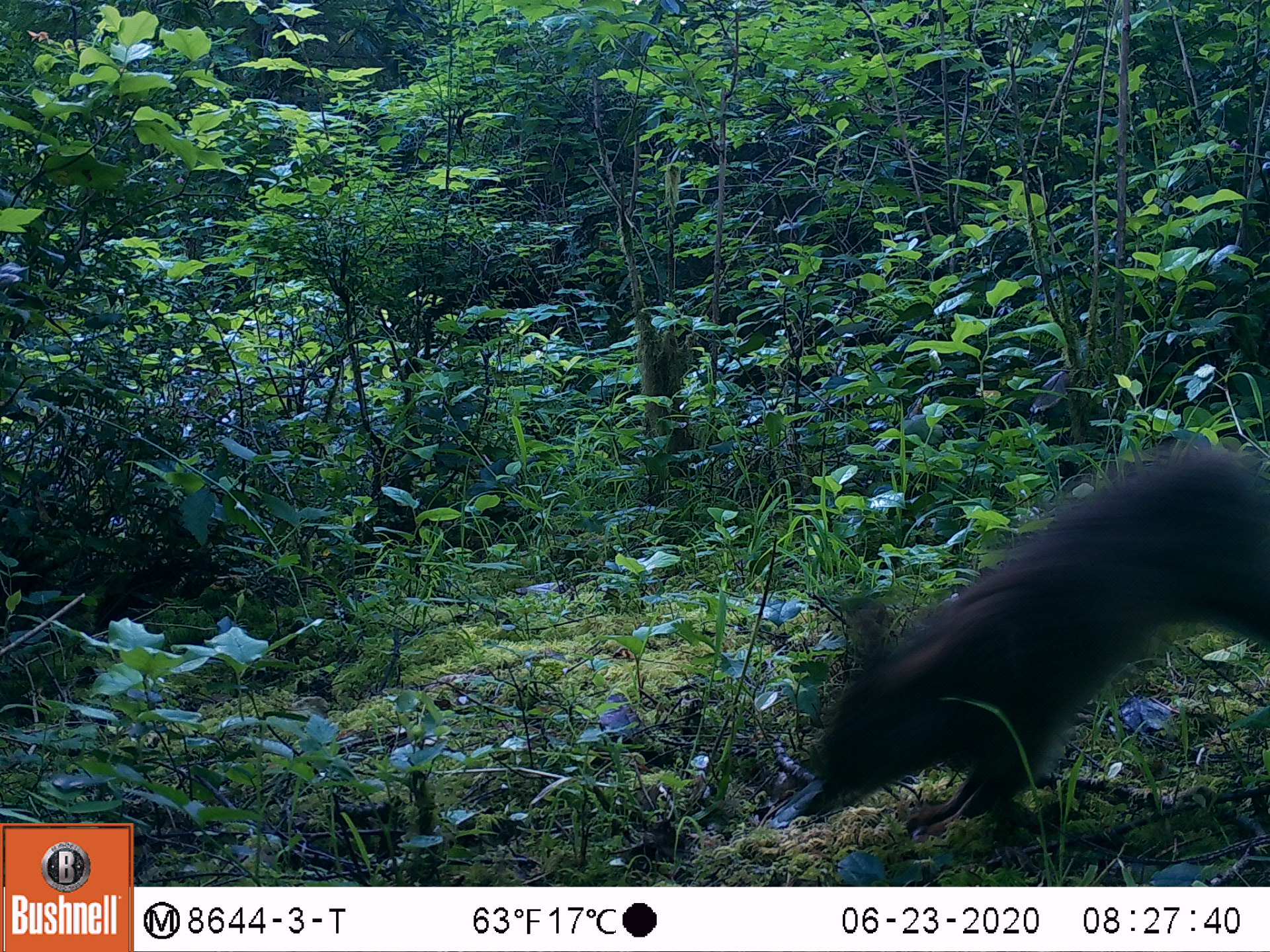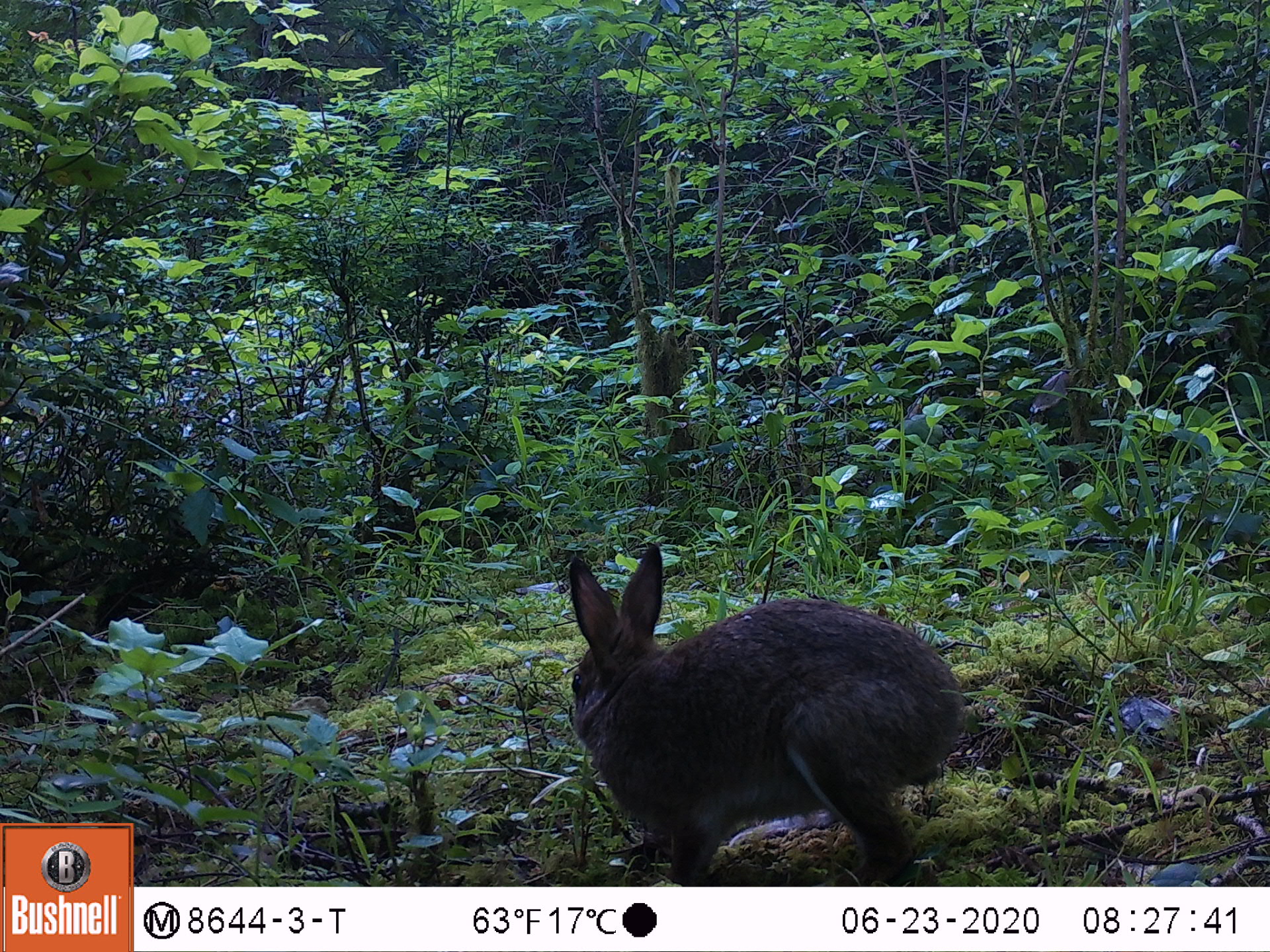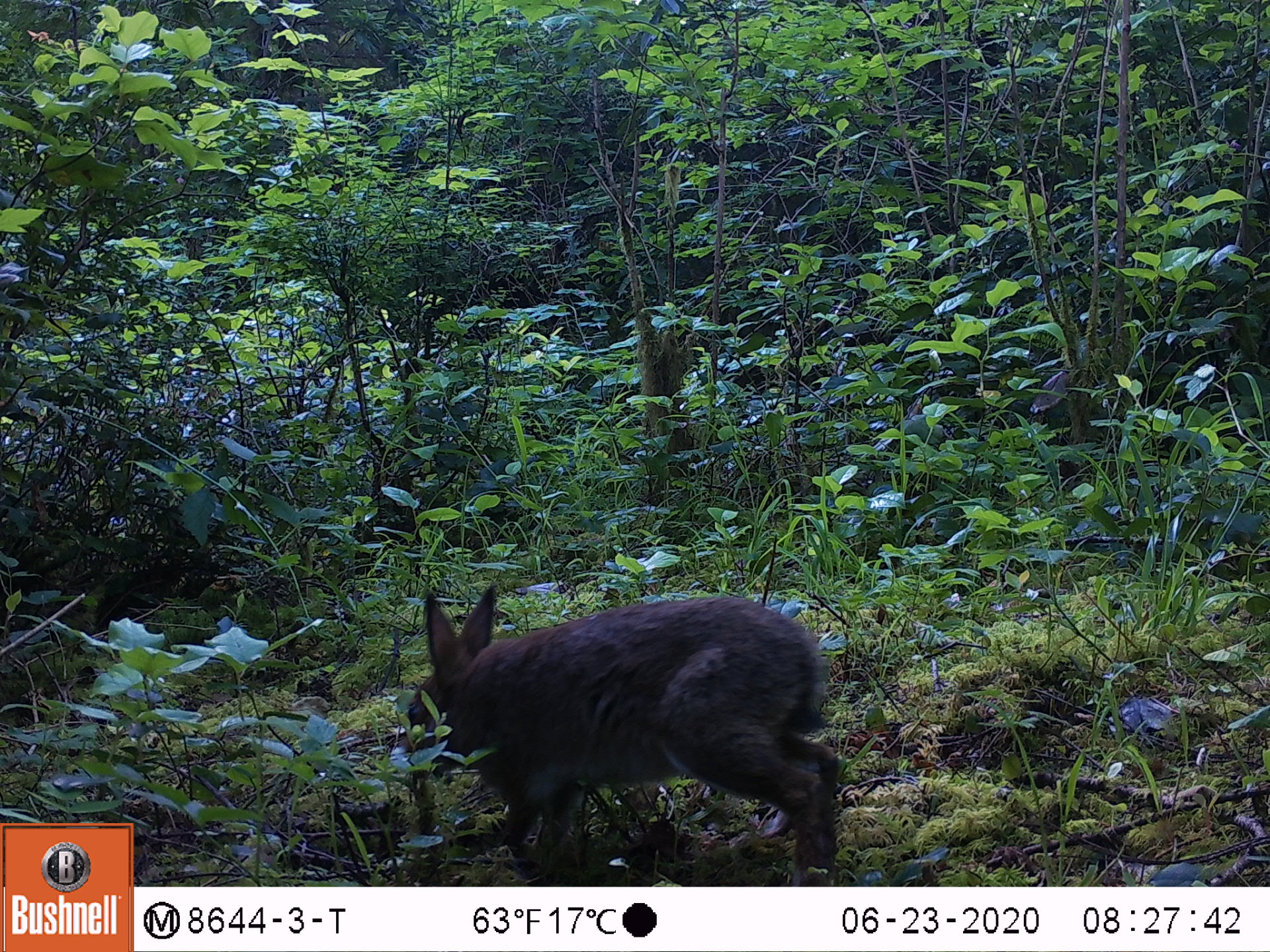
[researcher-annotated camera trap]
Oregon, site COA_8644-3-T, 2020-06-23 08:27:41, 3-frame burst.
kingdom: Animalia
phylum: Chordata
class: Mammalia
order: Lagomorpha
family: Leporidae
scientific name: Leporidae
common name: hares and rabbits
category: leporidae family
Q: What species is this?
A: Leporidae family (hares and rabbits) (Leporidae).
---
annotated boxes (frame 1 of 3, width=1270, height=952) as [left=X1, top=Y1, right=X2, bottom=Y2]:
leporidae family: [left=796, top=425, right=1259, bottom=846]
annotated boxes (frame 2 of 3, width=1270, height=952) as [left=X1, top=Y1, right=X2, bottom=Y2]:
leporidae family: [left=543, top=534, right=971, bottom=885]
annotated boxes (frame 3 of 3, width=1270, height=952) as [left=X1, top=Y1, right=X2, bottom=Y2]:
leporidae family: [left=395, top=579, right=845, bottom=878]